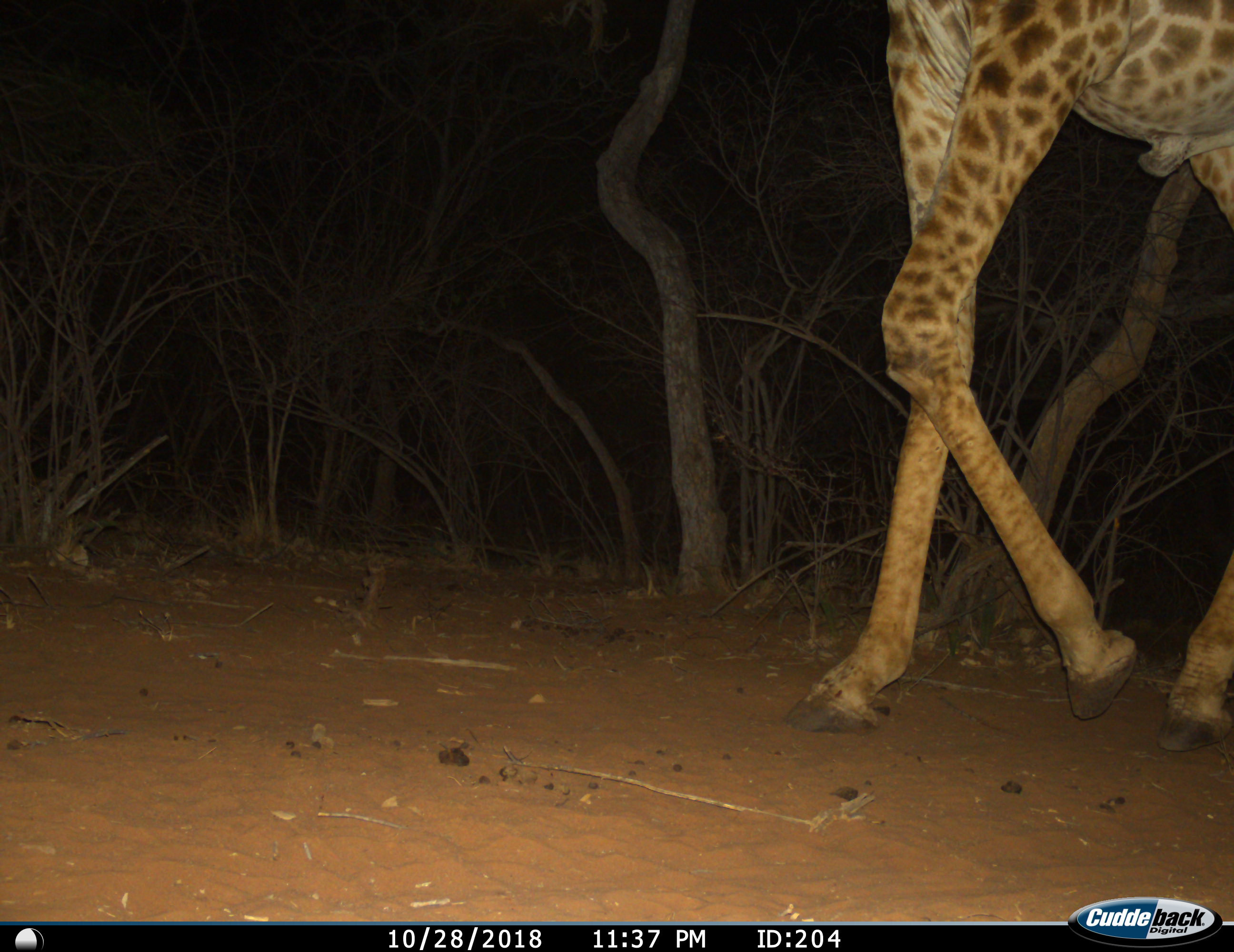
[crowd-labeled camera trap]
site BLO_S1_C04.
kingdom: Animalia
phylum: Chordata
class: Mammalia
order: Artiodactyla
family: Giraffidae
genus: Giraffa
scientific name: Giraffa camelopardalis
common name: giraffe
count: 1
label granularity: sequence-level